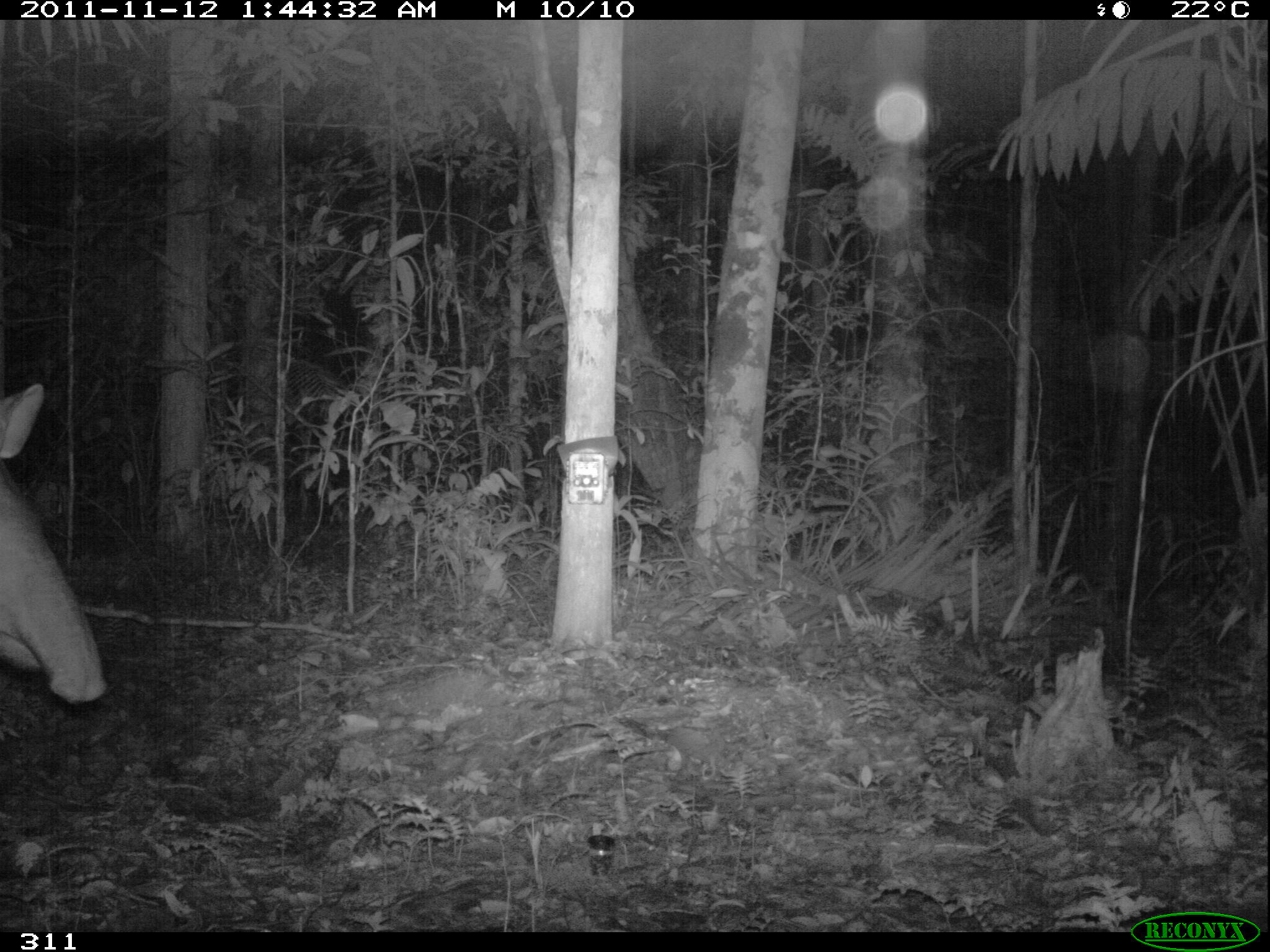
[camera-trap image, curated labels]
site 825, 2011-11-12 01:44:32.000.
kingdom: Animalia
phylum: Chordata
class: Mammalia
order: Perissodactyla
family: Tapiridae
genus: Tapirus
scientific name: Tapirus terrestris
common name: south american tapir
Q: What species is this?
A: Tapirus terrestris (south american tapir).